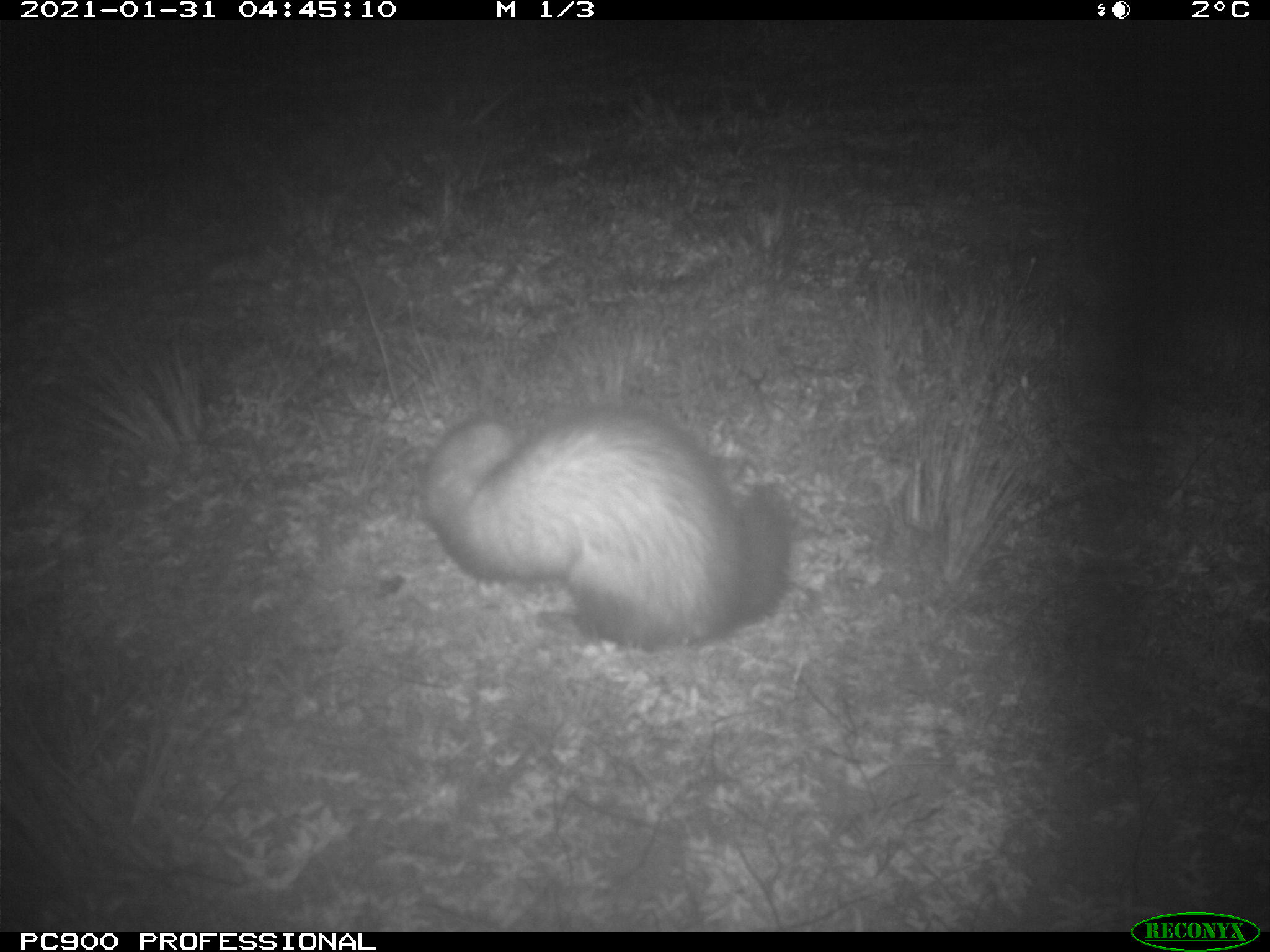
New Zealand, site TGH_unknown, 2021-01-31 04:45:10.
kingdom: Animalia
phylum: Chordata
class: Mammalia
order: Carnivora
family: Mustelidae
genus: Mustela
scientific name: Mustela furo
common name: ferret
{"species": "ferret (Mustela furo)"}